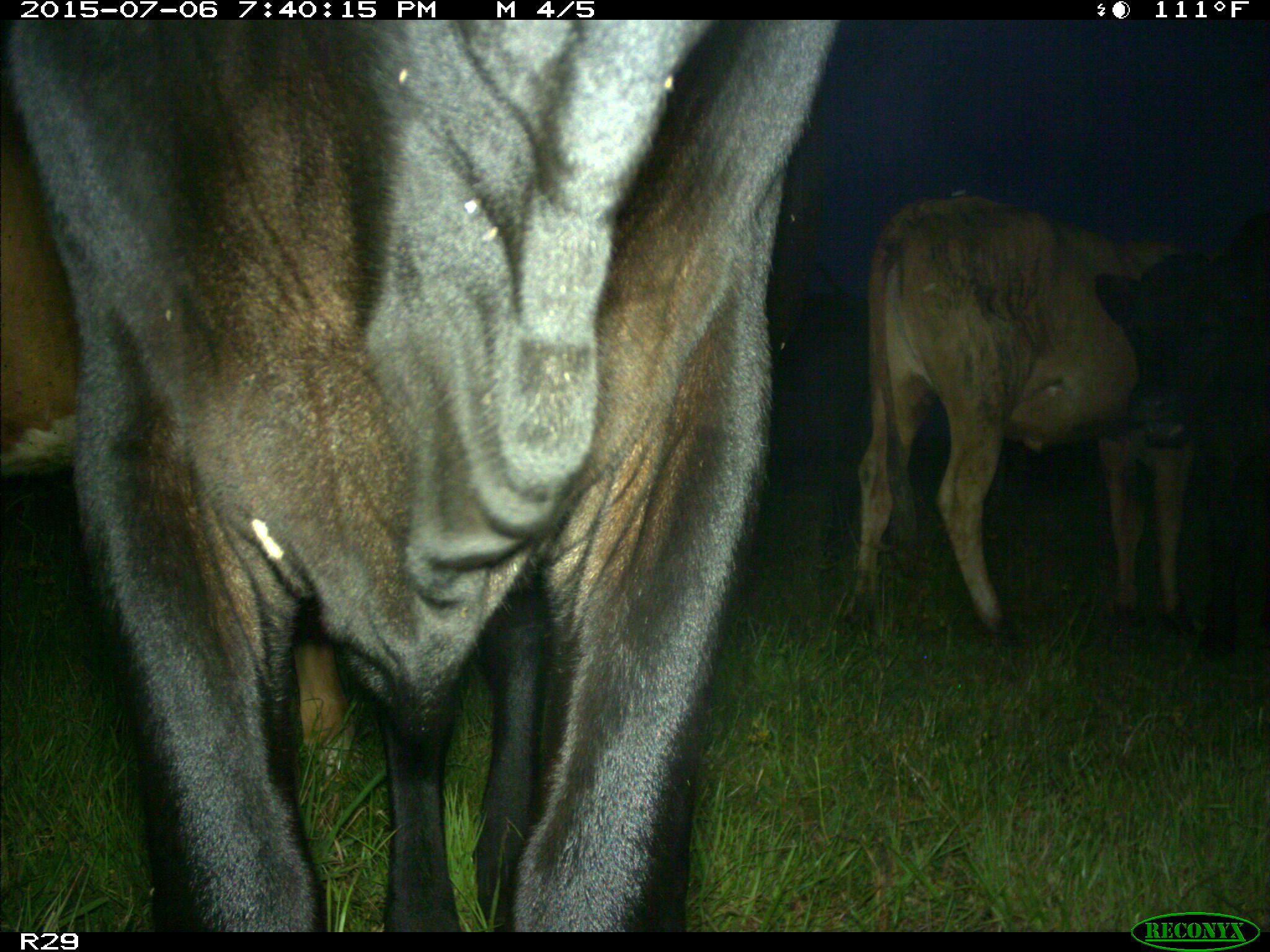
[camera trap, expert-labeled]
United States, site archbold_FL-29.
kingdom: Animalia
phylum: Chordata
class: Mammalia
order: Artiodactyla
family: Bovidae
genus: Bos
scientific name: Bos taurus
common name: domestic cow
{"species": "Bos taurus (domestic cow)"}